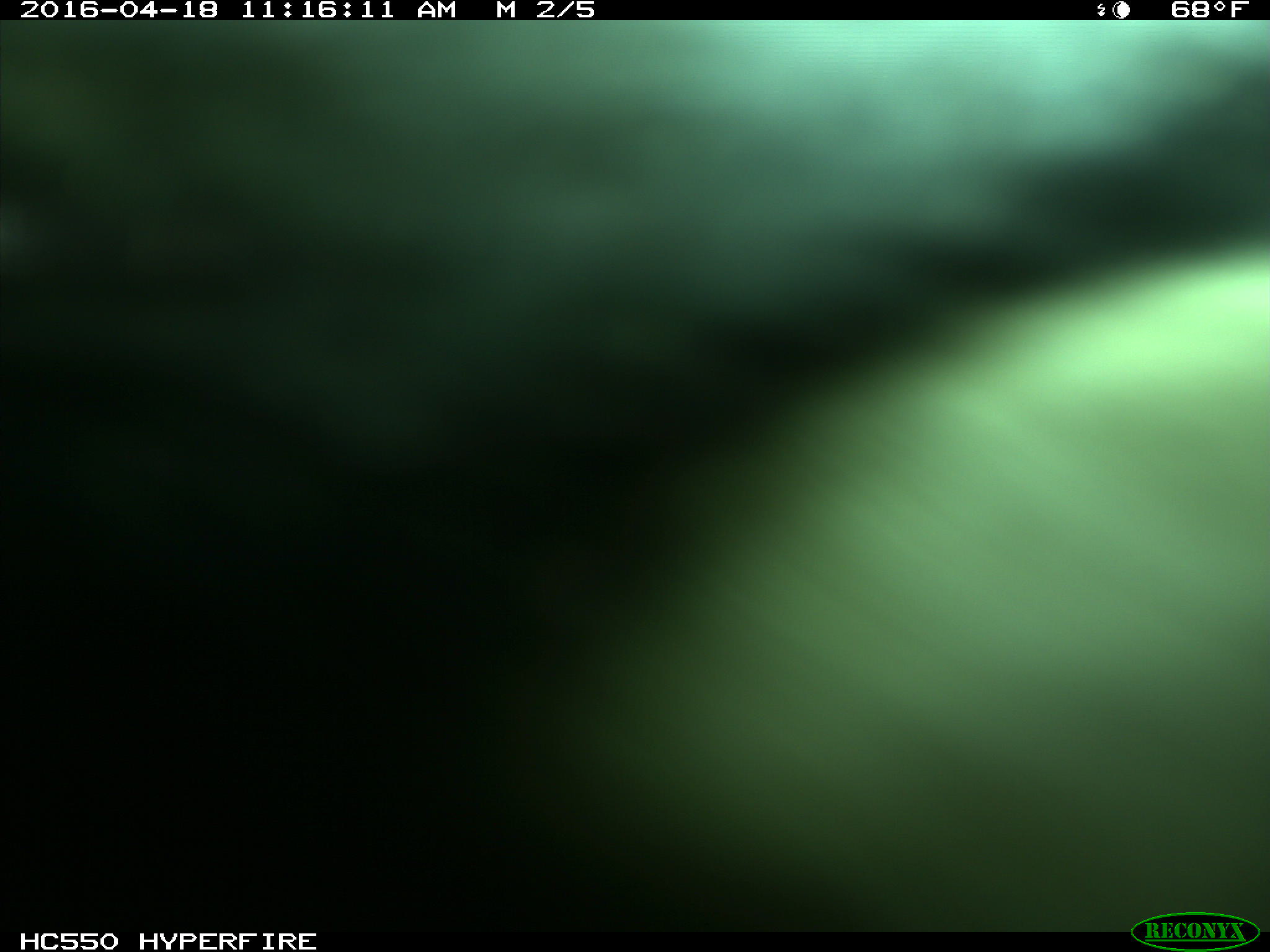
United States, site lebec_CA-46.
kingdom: Animalia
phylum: Chordata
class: Mammalia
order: Artiodactyla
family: Bovidae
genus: Bos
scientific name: Bos taurus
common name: domestic cow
Bos taurus (domestic cow).